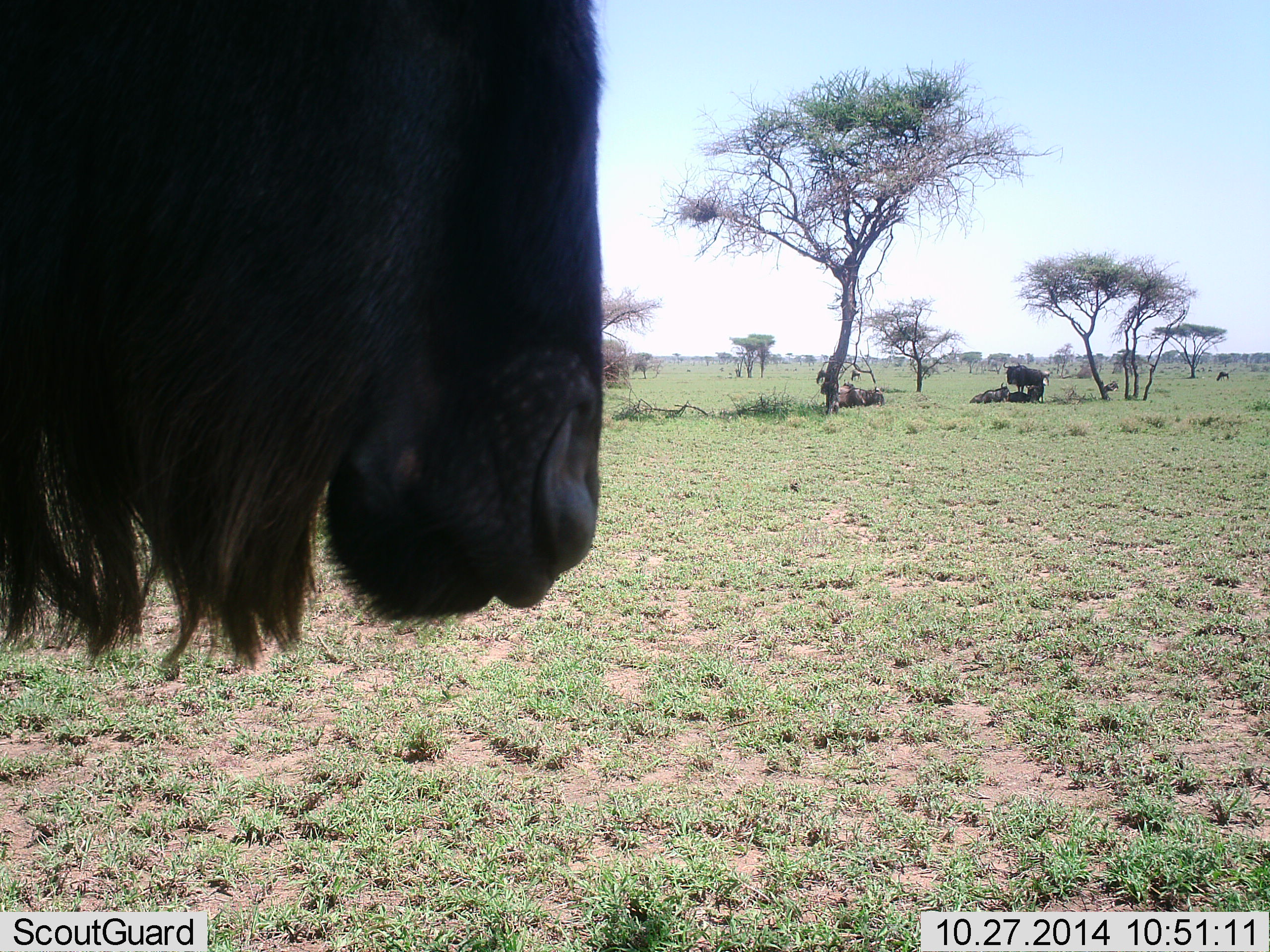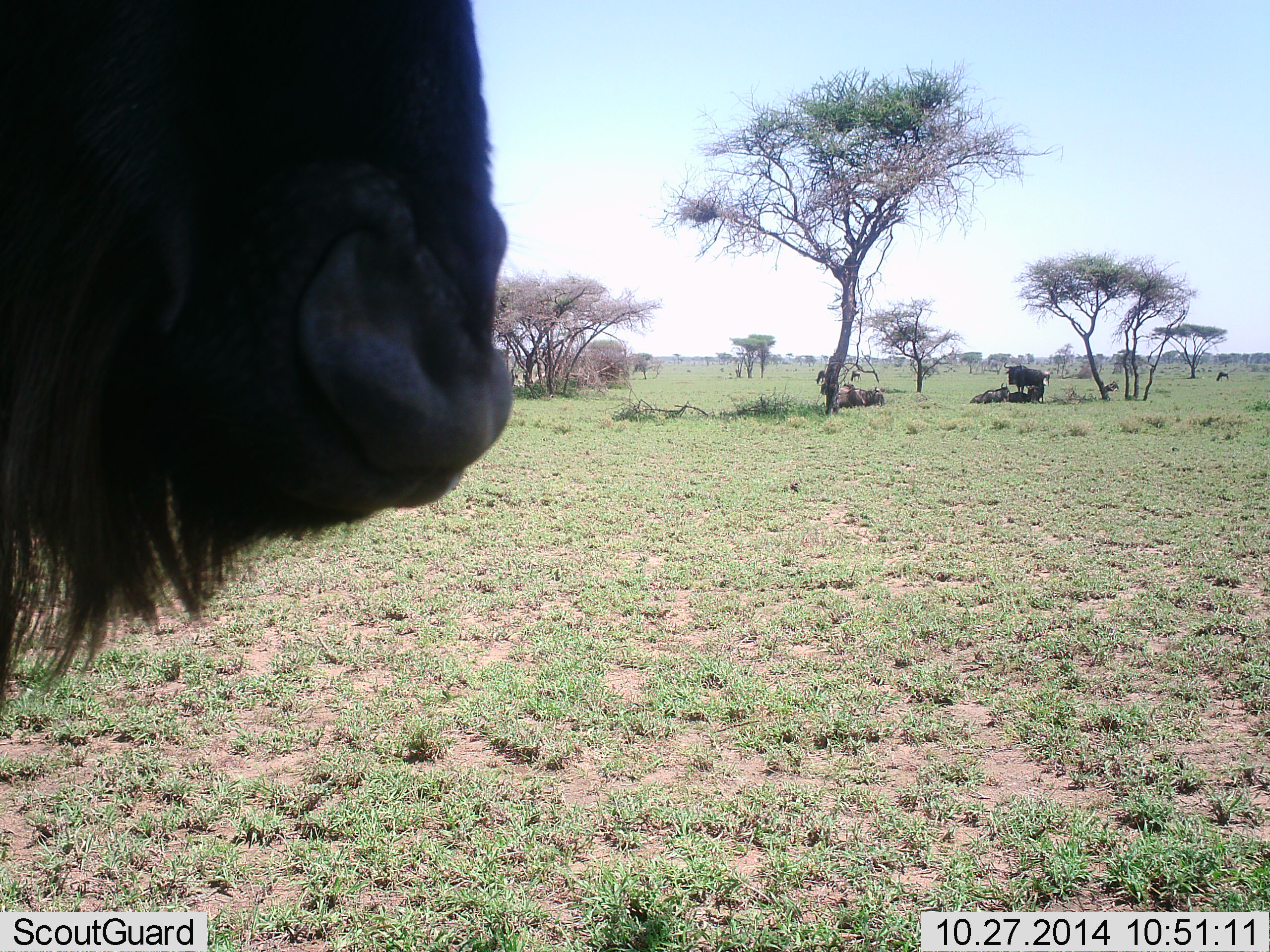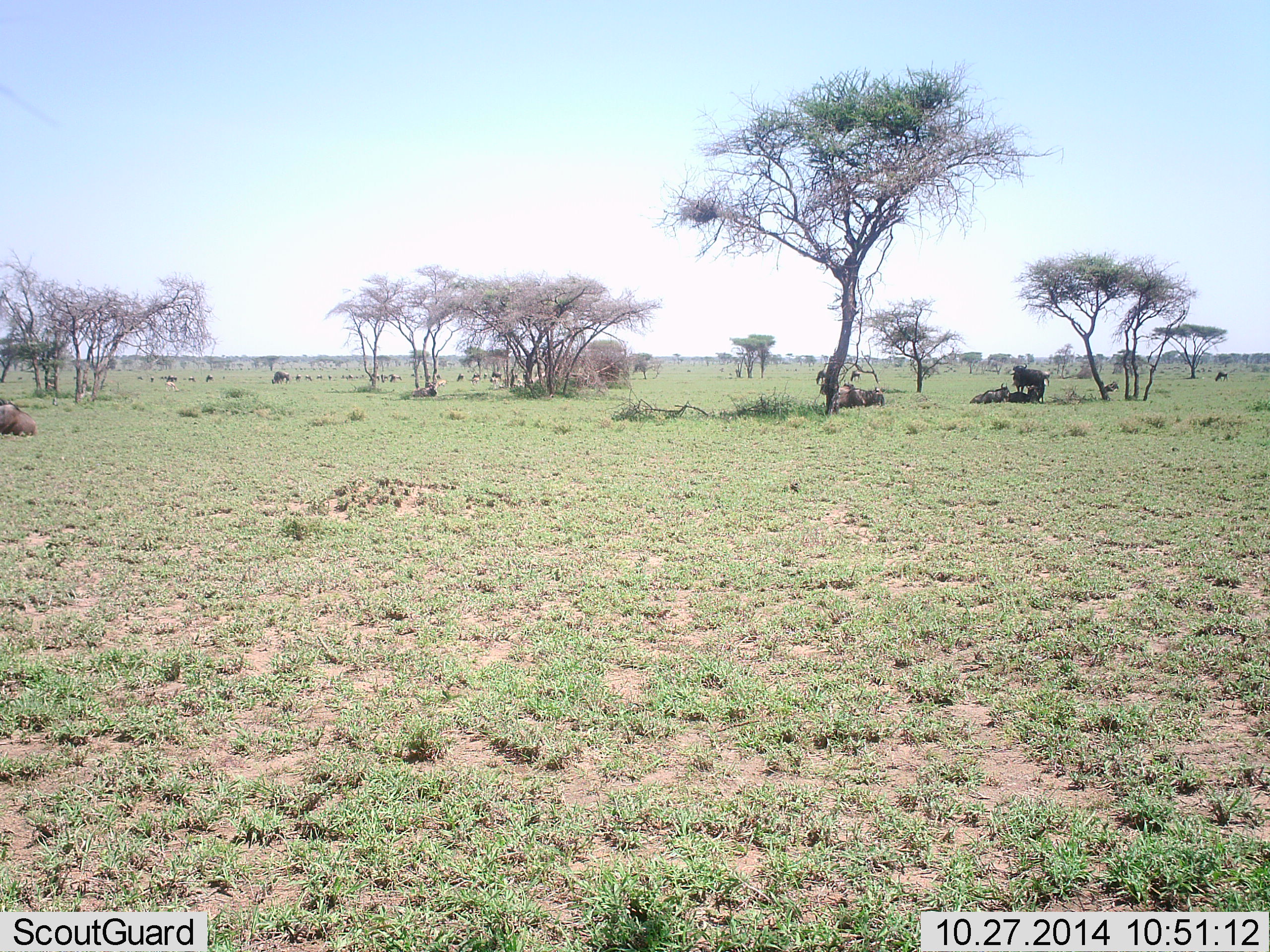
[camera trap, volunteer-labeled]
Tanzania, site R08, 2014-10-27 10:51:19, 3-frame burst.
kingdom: Animalia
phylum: Chordata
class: Mammalia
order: Artiodactyla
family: Bovidae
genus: Connochaetes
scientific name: Connochaetes taurinus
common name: blue wildebeest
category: wildebeest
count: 6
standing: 80%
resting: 80%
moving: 50%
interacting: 0%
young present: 0%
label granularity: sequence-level